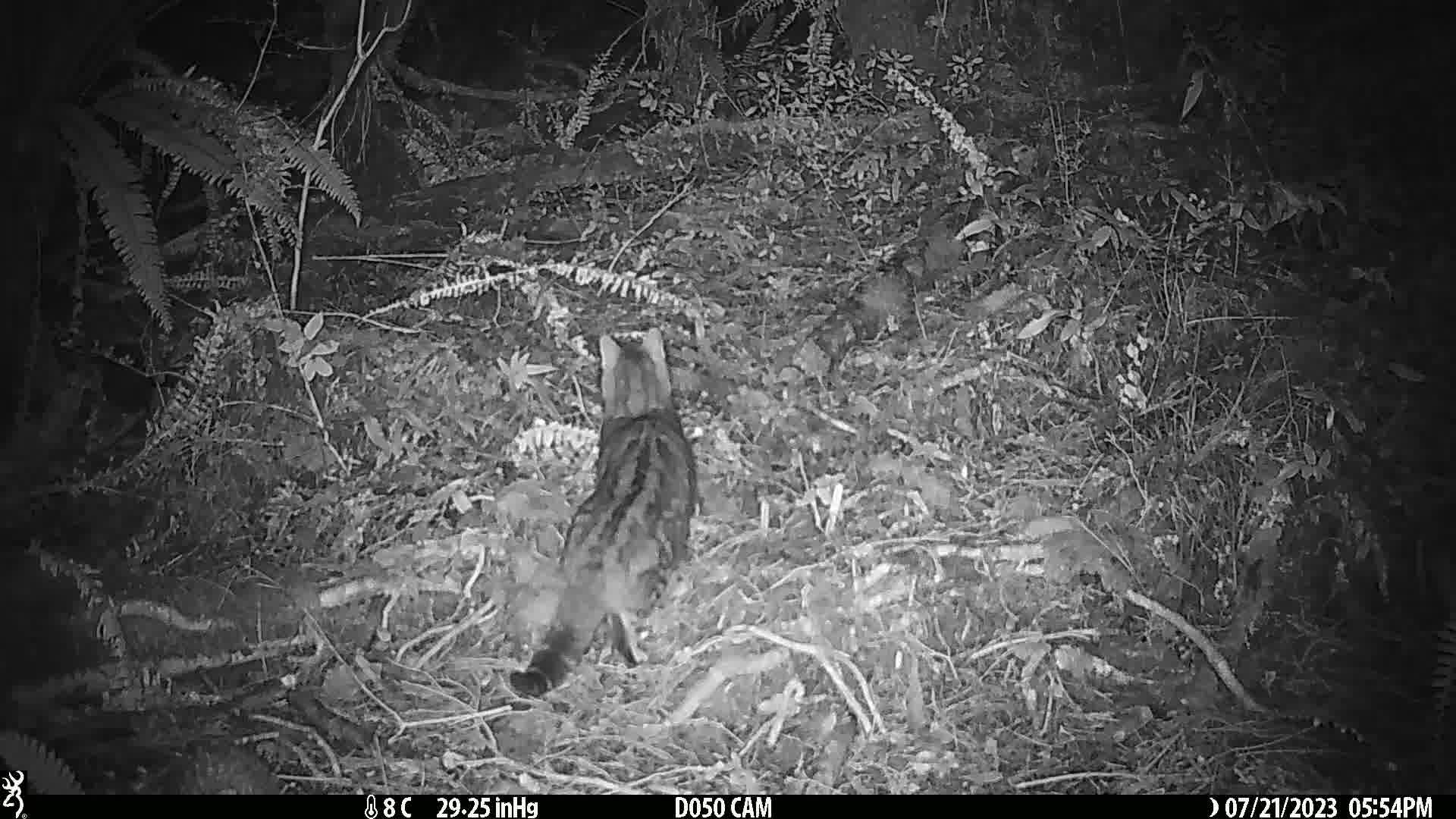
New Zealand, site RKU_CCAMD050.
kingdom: Animalia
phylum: Chordata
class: Mammalia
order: Carnivora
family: Felidae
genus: Felis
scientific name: Felis catus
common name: domestic cat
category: cat